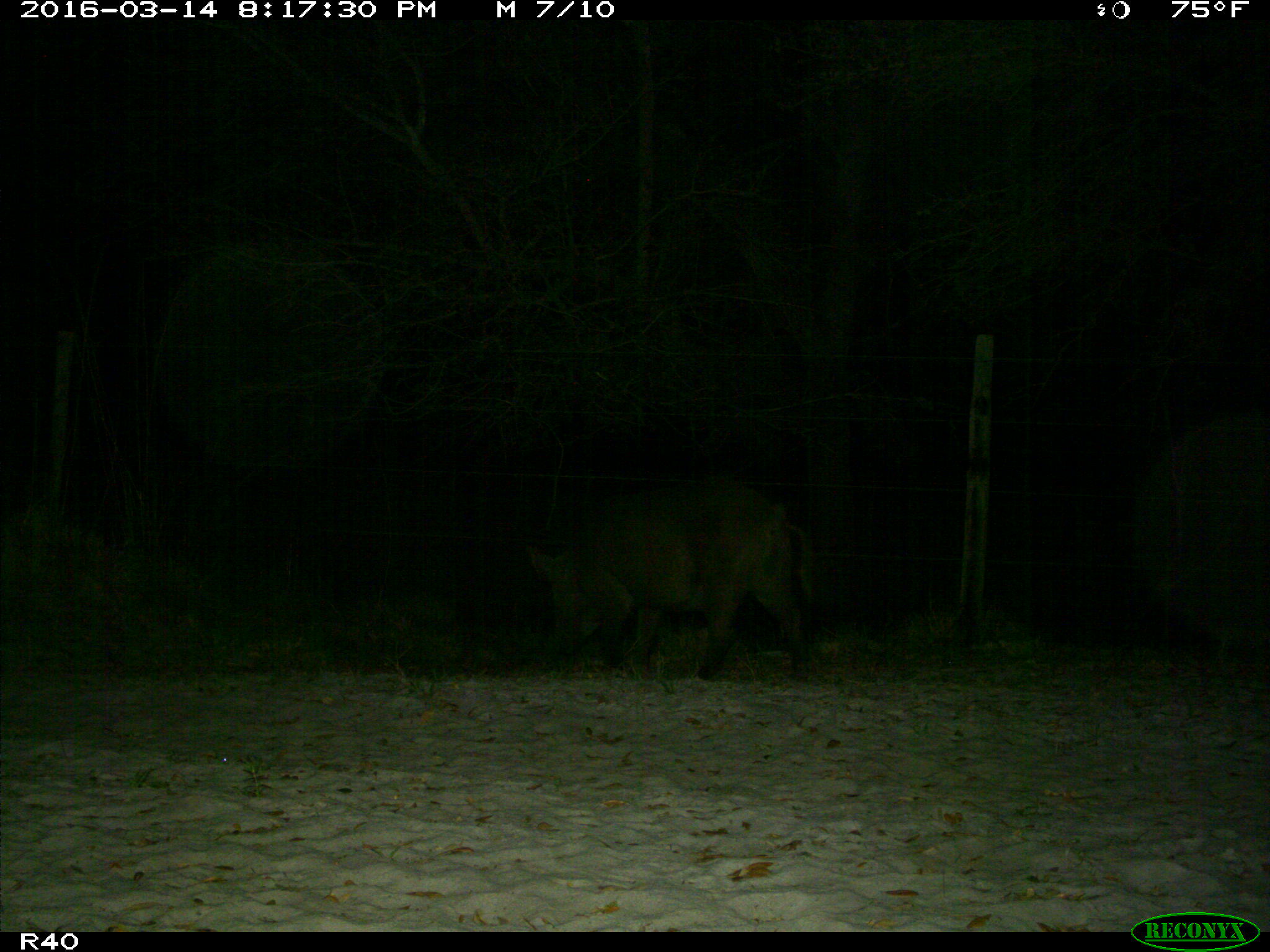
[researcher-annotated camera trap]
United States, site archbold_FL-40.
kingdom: Animalia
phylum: Chordata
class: Mammalia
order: Artiodactyla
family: Suidae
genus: Sus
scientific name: Sus scrofa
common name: wild boar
Sus scrofa (wild boar).